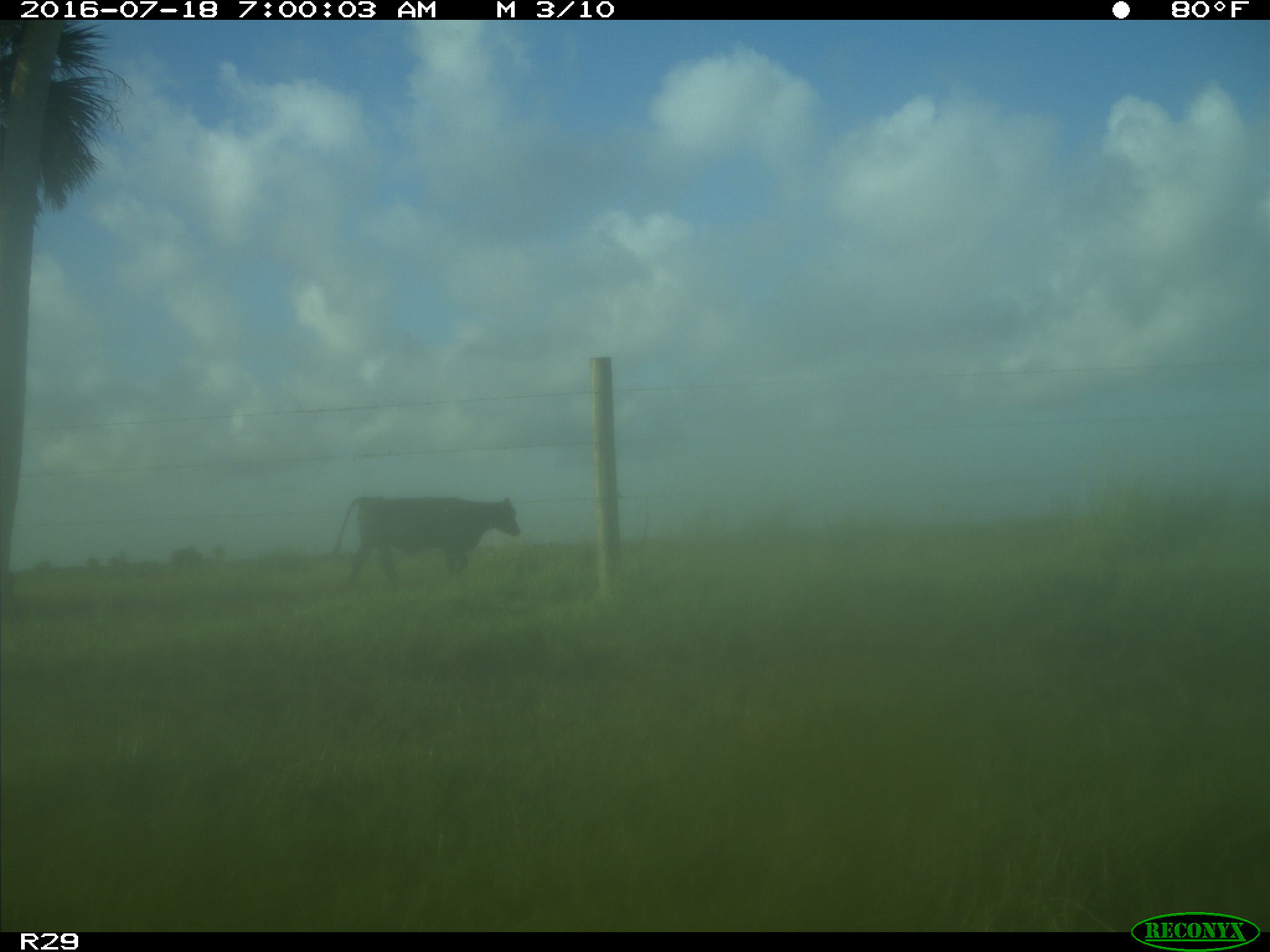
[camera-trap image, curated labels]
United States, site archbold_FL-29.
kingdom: Animalia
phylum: Chordata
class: Mammalia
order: Artiodactyla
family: Bovidae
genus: Bos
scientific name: Bos taurus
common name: domestic cow